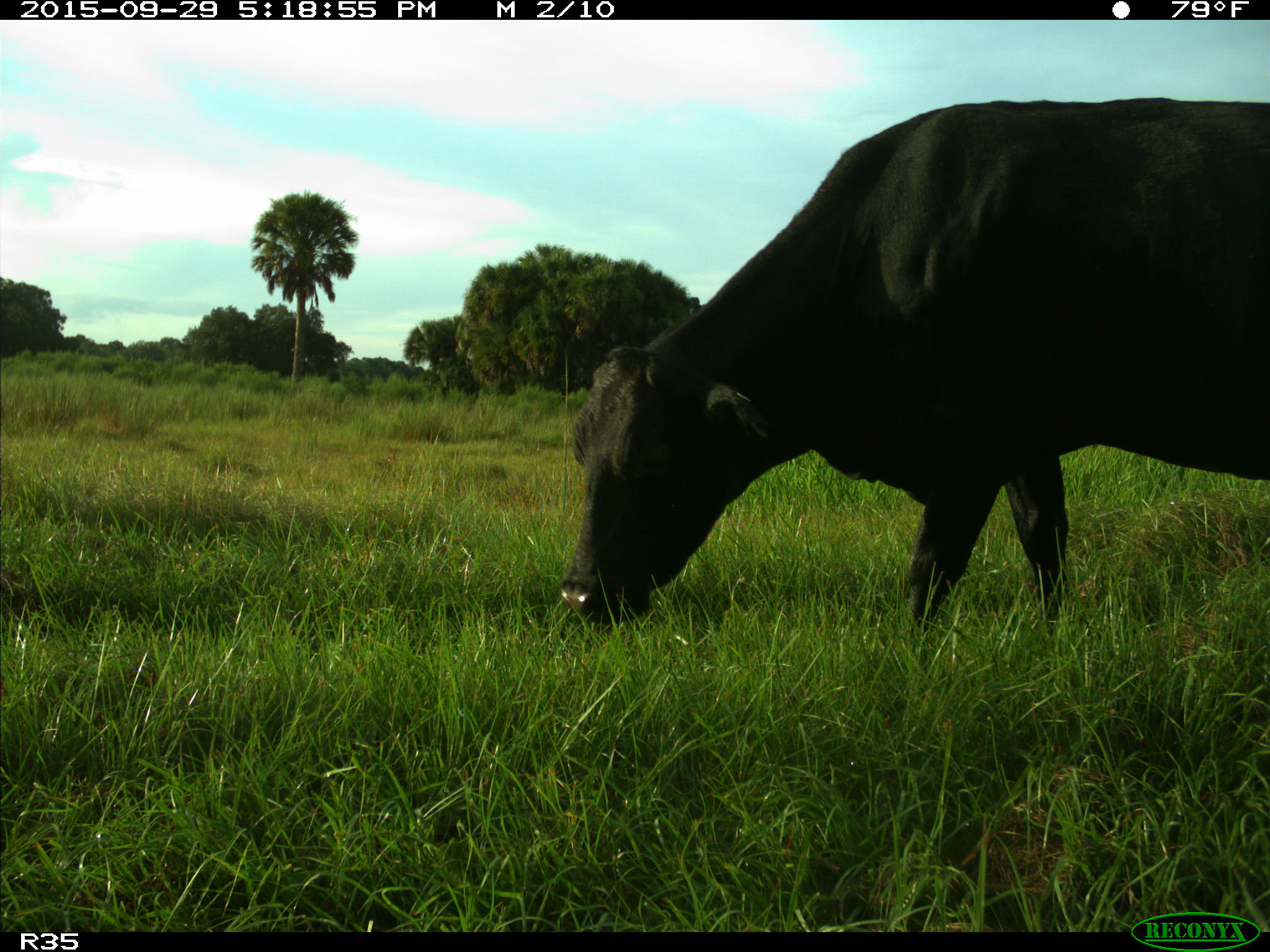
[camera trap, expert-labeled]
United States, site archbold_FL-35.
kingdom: Animalia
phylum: Chordata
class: Mammalia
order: Artiodactyla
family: Bovidae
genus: Bos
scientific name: Bos taurus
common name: domestic cow